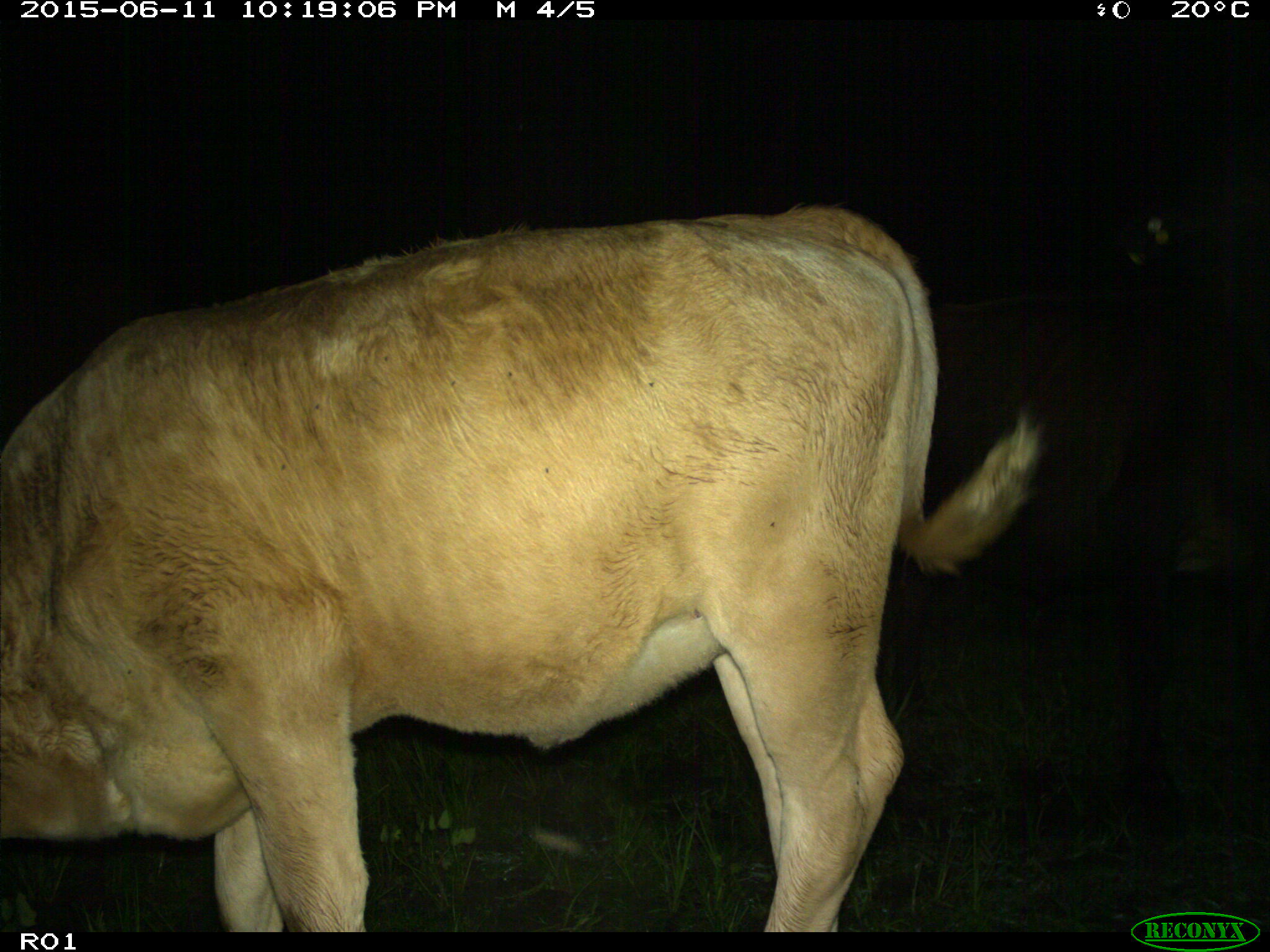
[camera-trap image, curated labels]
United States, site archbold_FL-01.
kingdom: Animalia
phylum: Chordata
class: Mammalia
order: Artiodactyla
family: Bovidae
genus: Bos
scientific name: Bos taurus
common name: domestic cow